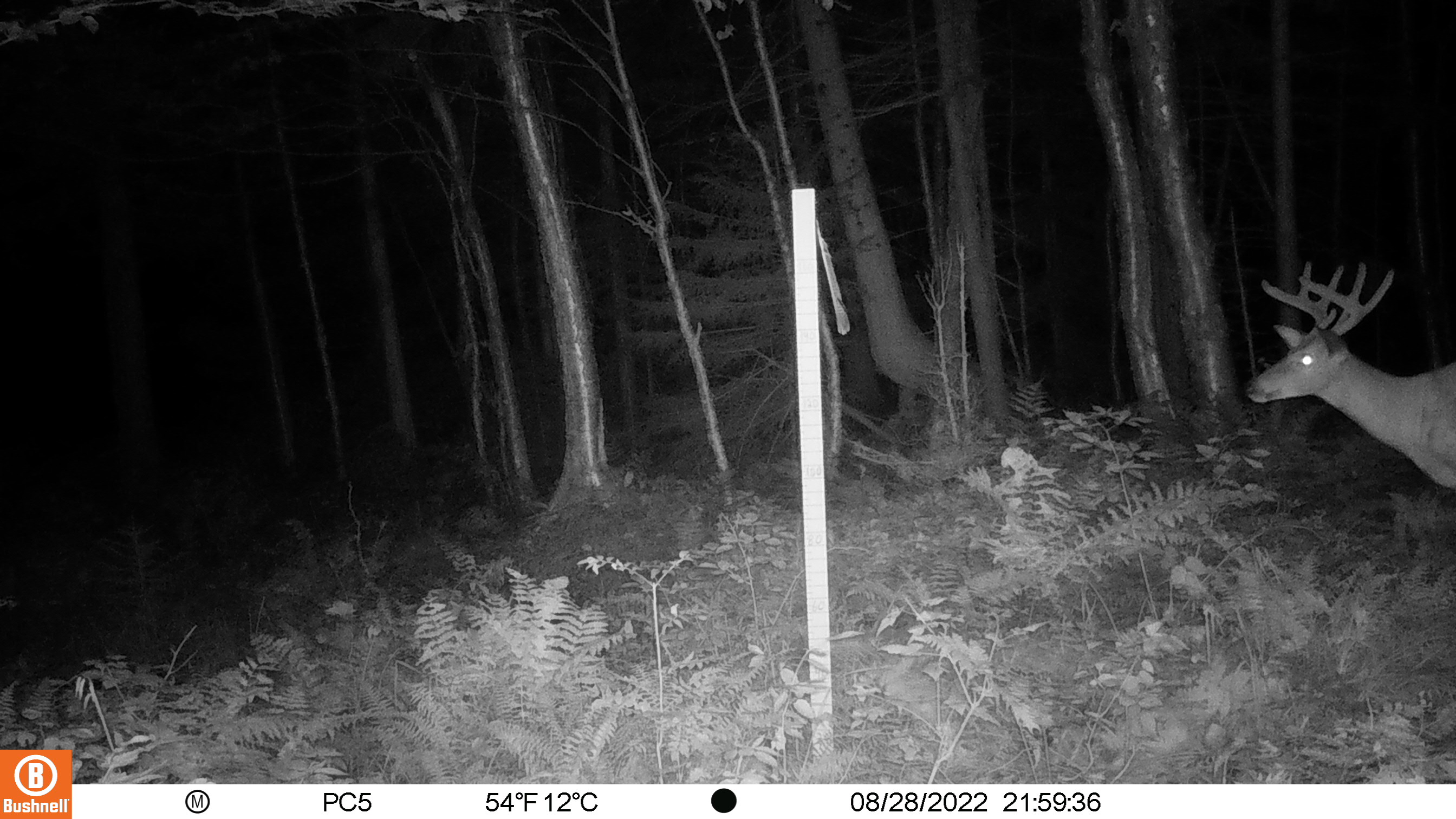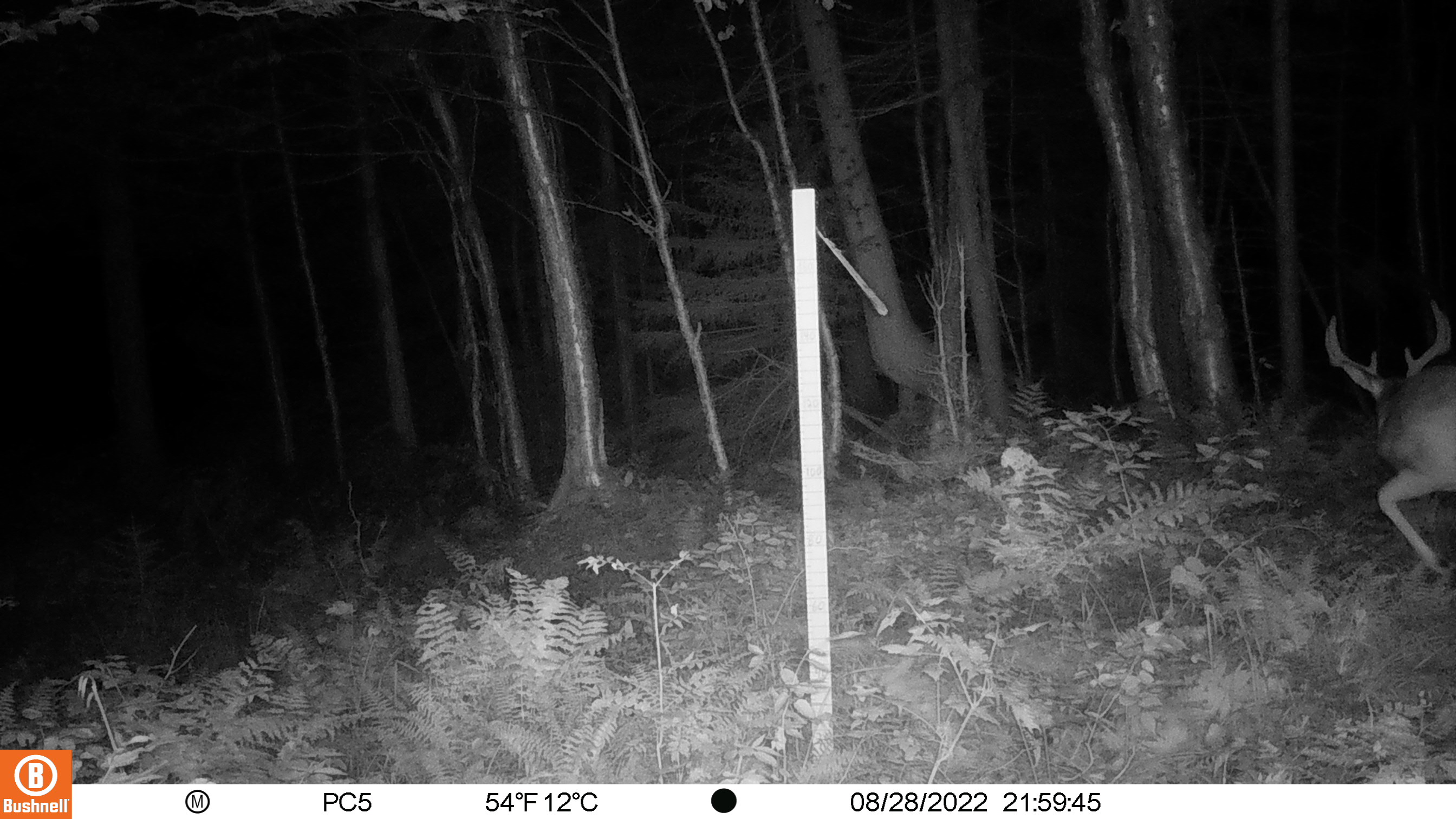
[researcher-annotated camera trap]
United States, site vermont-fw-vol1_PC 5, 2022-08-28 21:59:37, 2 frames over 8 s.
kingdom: Animalia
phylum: Chordata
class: Mammalia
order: Artiodactyla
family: Cervidae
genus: Odocoileus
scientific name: Odocoileus virginianus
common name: white-tailed deer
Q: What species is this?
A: White-tailed deer (Odocoileus virginianus).